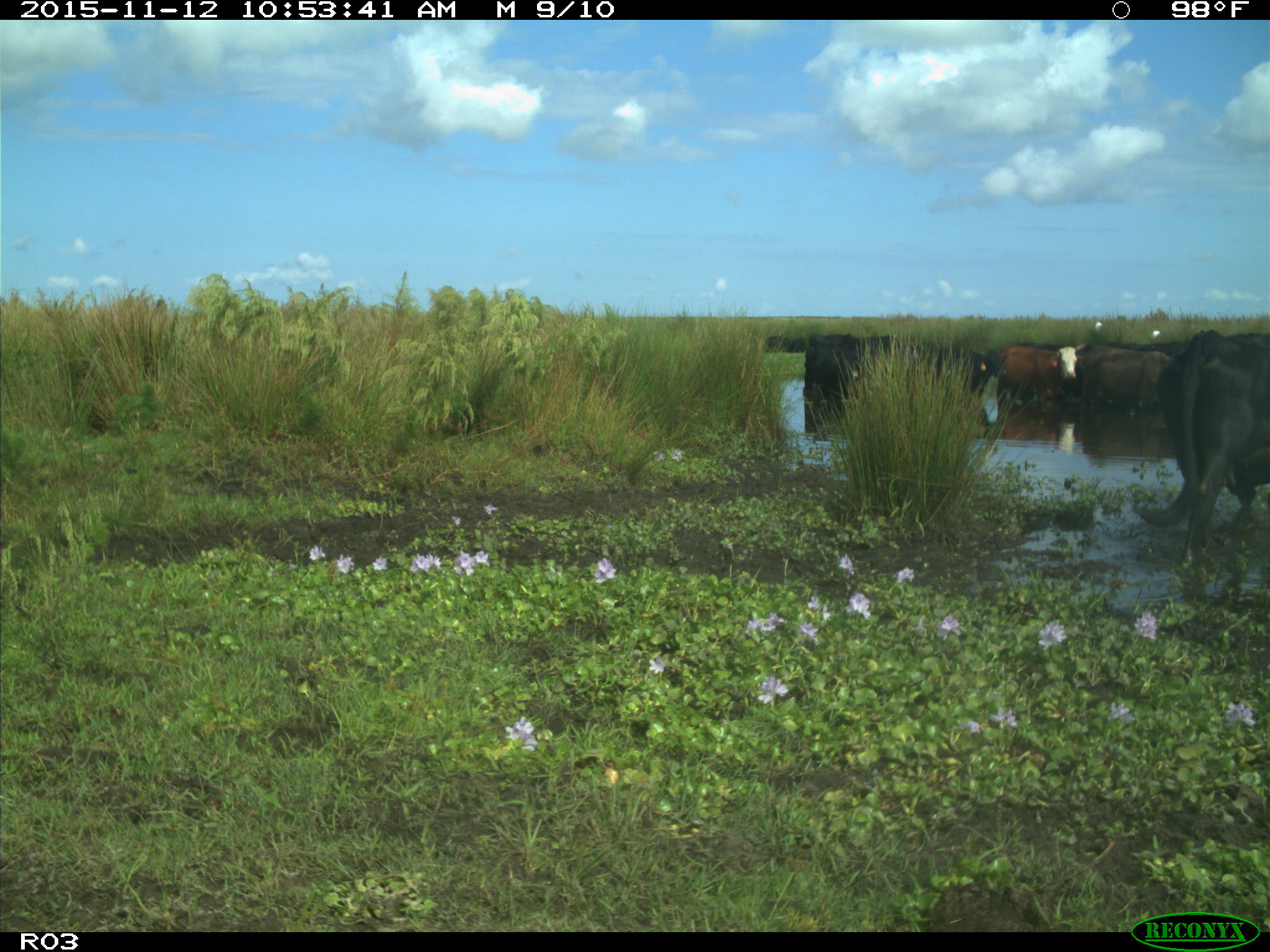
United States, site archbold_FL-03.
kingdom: Animalia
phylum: Chordata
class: Mammalia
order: Artiodactyla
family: Bovidae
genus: Bos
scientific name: Bos taurus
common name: domestic cow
Bos taurus (domestic cow).